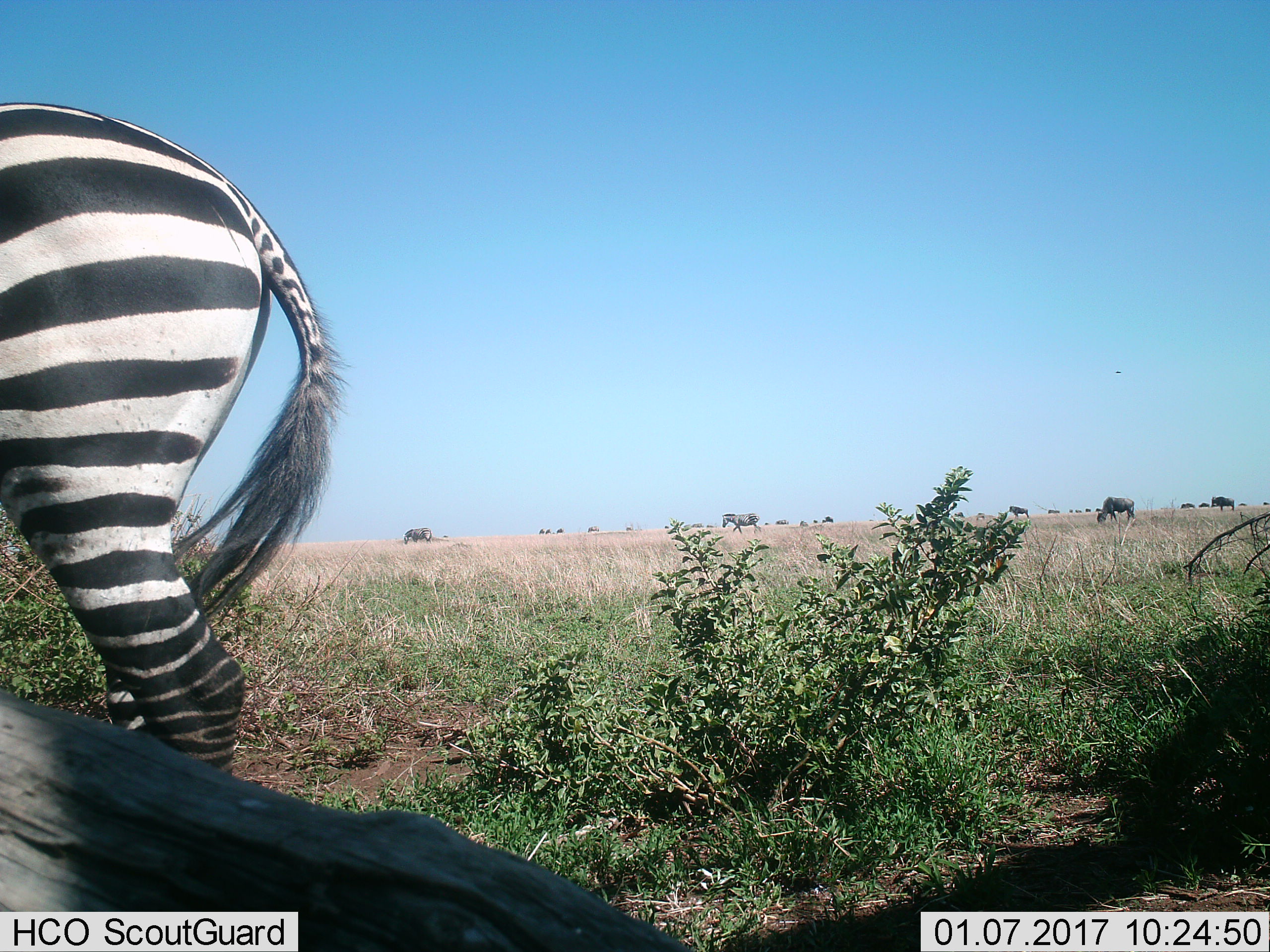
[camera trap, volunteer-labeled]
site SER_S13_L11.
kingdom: Animalia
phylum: Chordata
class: Mammalia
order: Artiodactyla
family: Bovidae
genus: Connochaetes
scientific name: Connochaetes taurinus taurinus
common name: blue wildebeest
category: wildebeestblue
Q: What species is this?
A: Wildebeestblue (blue wildebeest) (Connochaetes taurinus taurinus).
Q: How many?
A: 11-50.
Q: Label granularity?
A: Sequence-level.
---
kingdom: Animalia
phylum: Chordata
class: Mammalia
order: Perissodactyla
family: Equidae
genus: Equus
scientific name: Equus quagga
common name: plains zebra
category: zebraplains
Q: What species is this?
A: Zebraplains (plains zebra) (Equus quagga).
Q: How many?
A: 3.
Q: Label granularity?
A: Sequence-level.